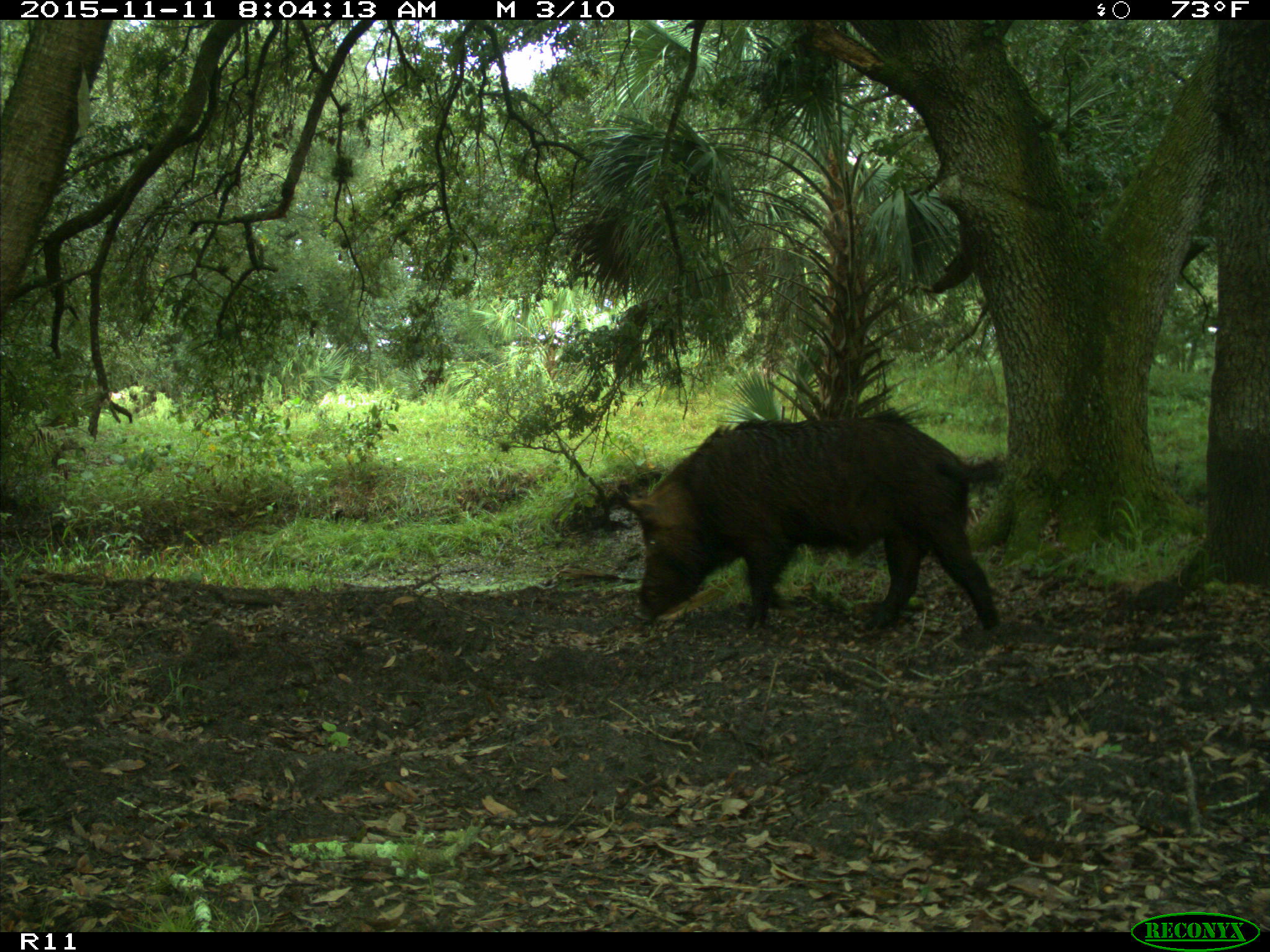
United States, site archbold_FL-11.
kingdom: Animalia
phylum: Chordata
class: Mammalia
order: Artiodactyla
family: Suidae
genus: Sus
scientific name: Sus scrofa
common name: wild boar